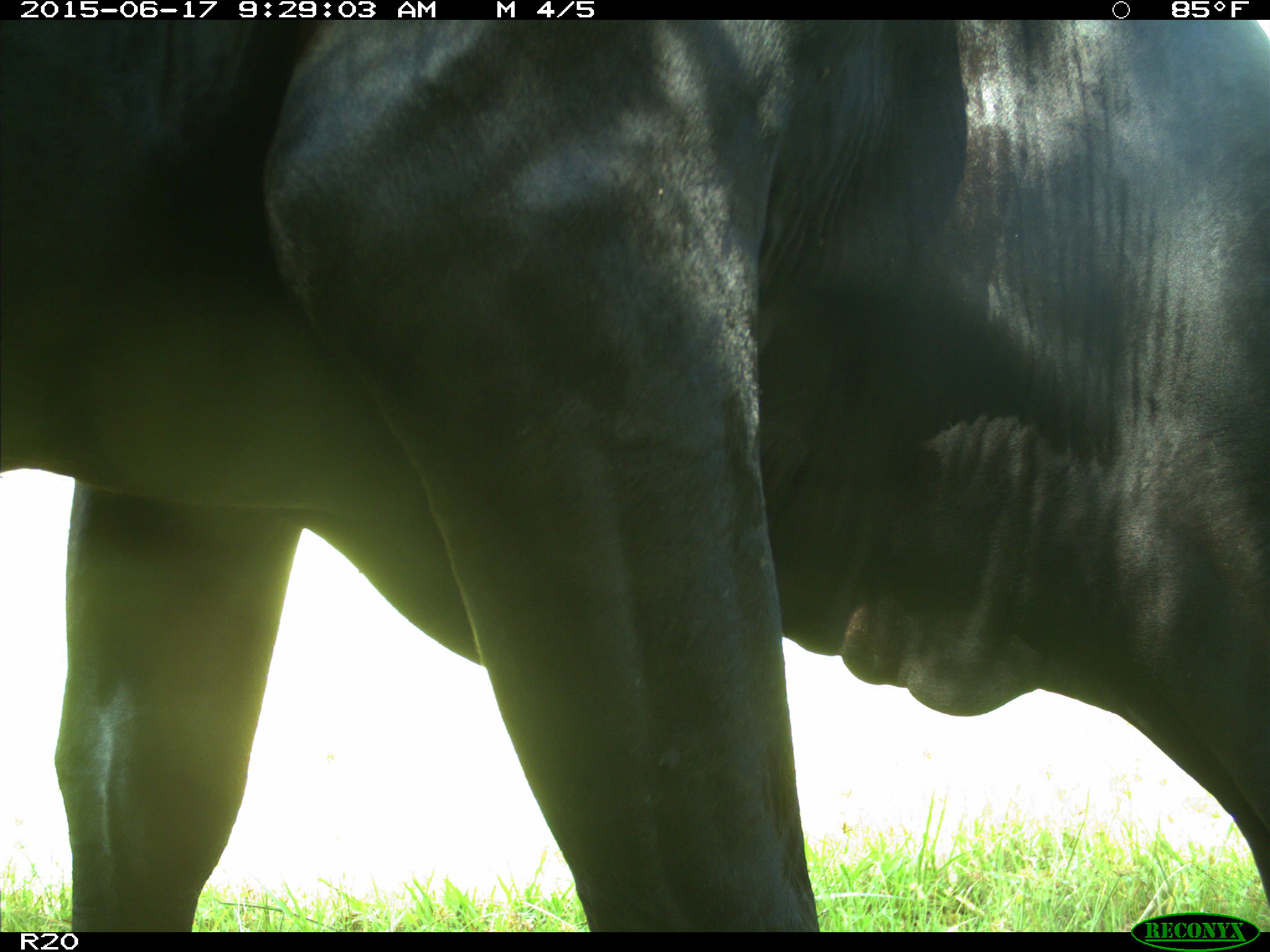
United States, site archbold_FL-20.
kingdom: Animalia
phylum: Chordata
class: Mammalia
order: Artiodactyla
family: Bovidae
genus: Bos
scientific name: Bos taurus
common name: domestic cow